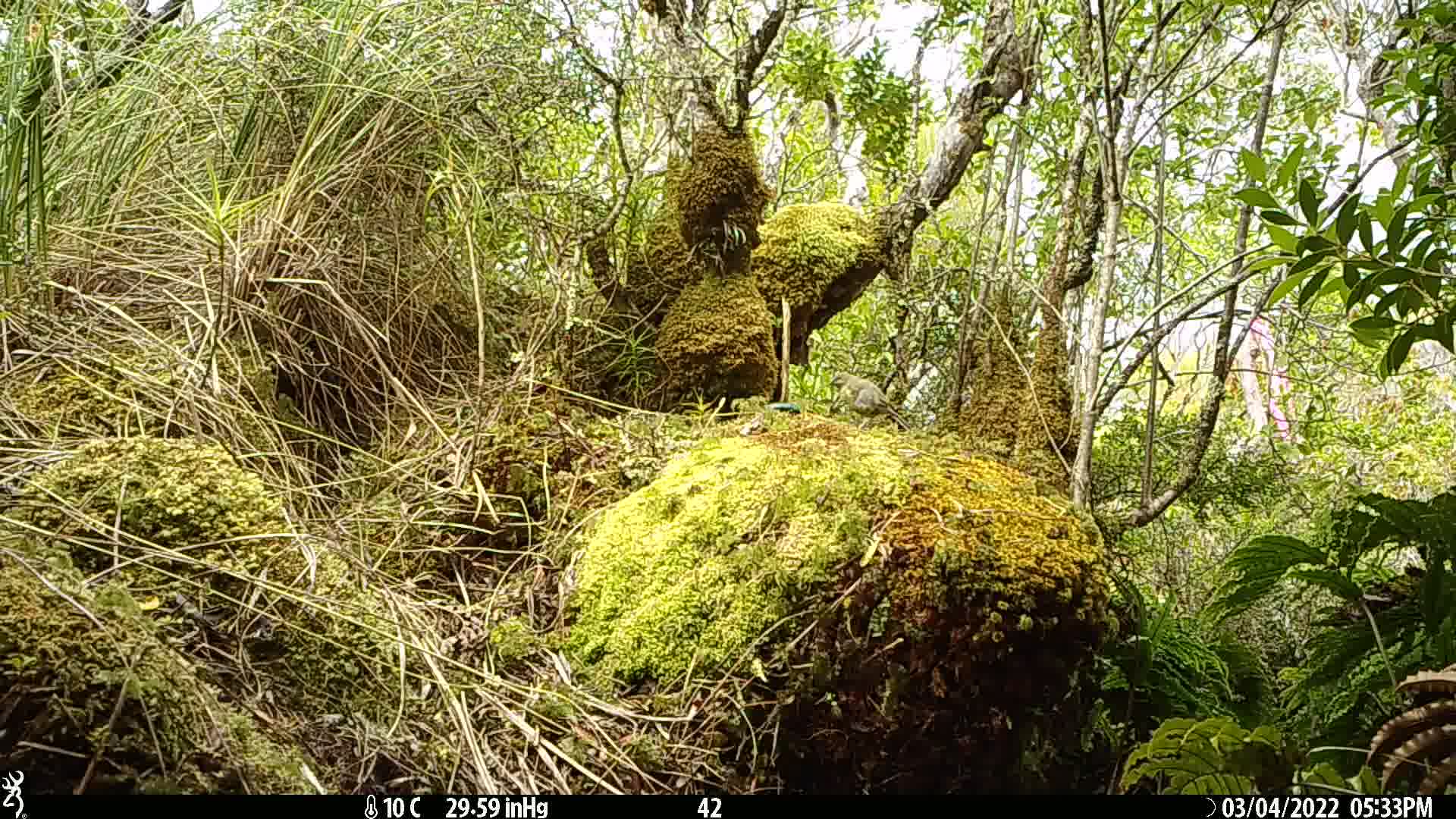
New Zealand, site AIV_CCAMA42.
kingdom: Animalia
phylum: Chordata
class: Aves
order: Passeriformes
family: Meliphagidae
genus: Anthornis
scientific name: Anthornis melanura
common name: new zealand bellbird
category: bellbird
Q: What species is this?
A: Bellbird (new zealand bellbird) (Anthornis melanura).